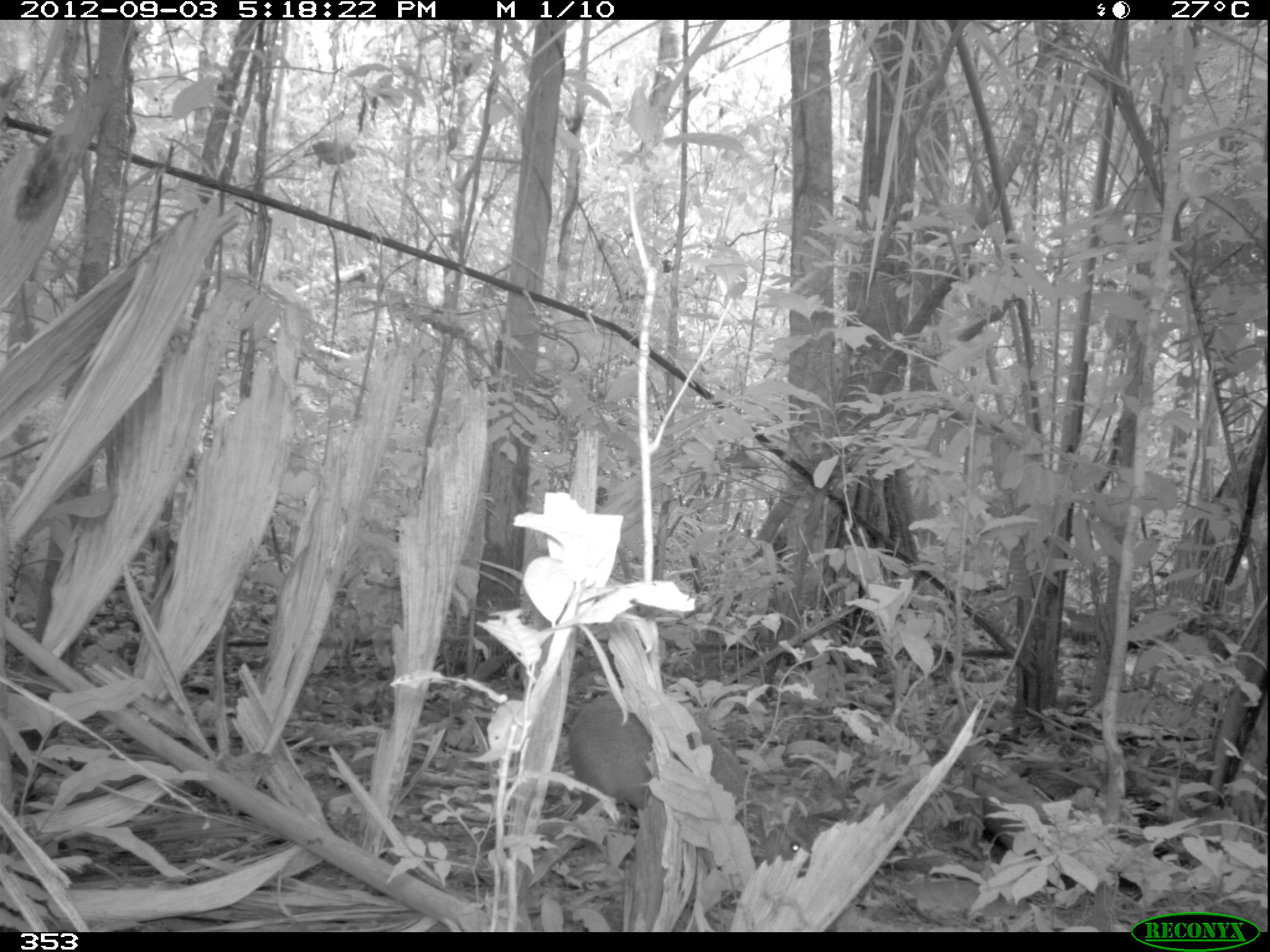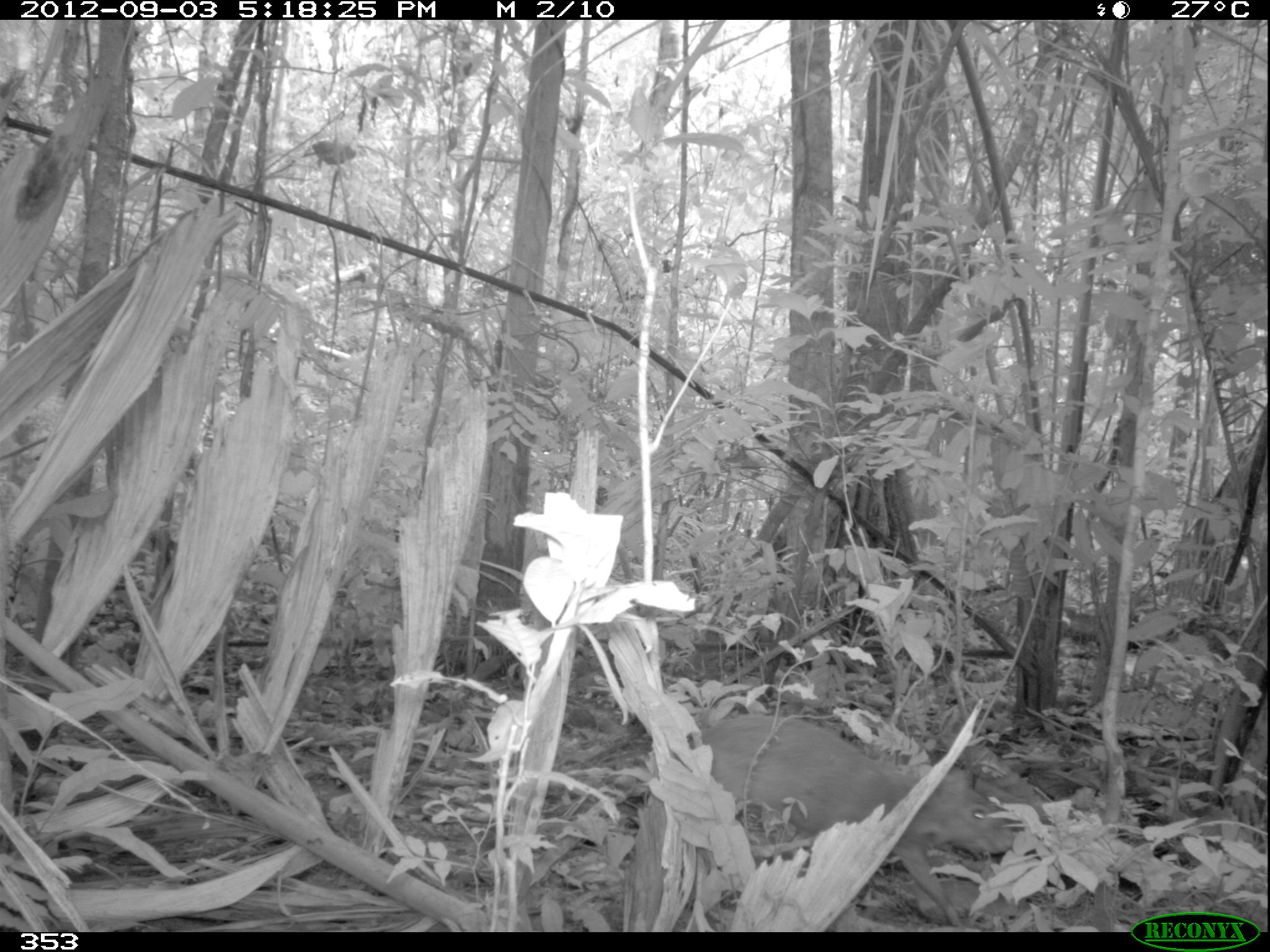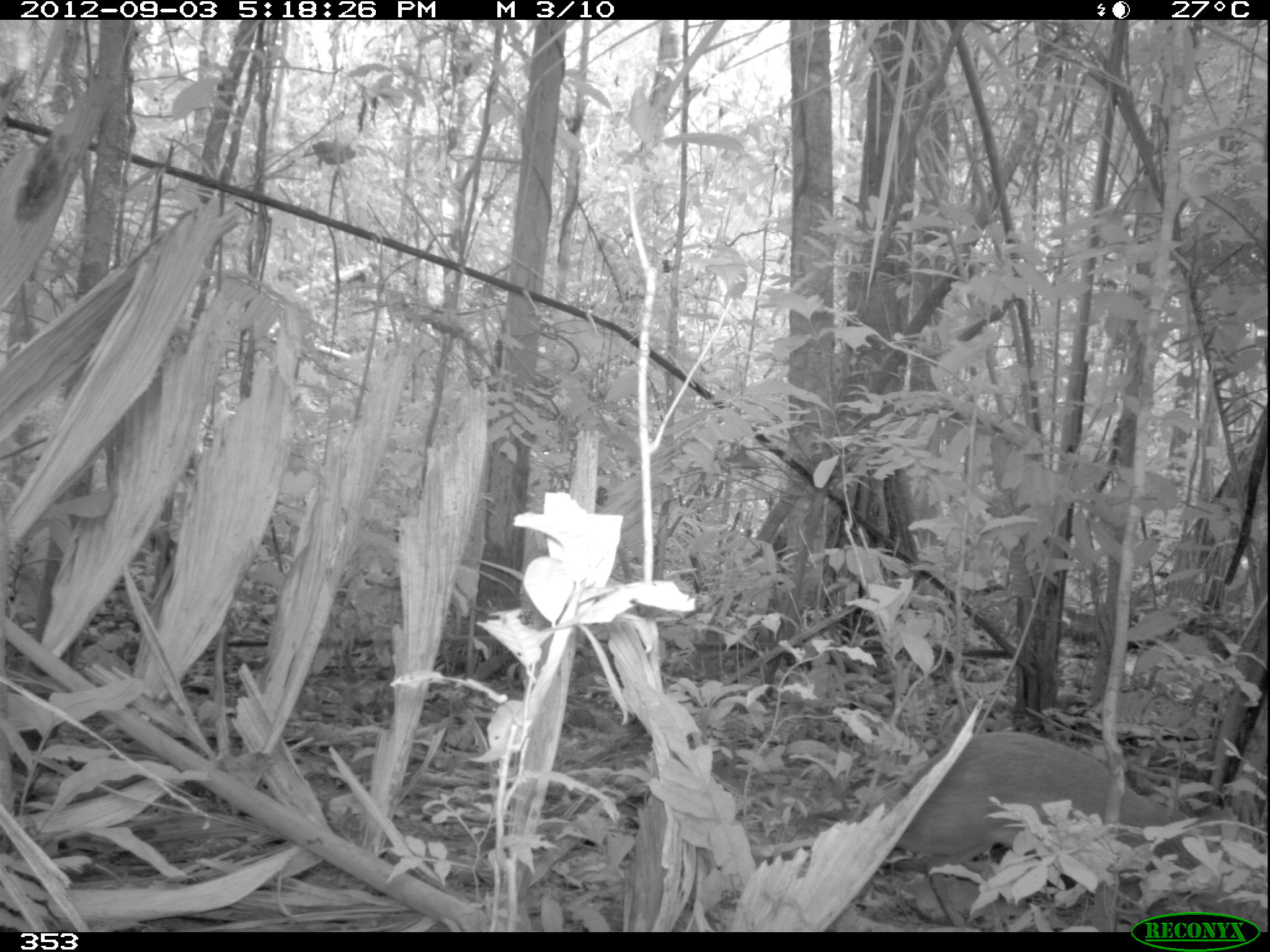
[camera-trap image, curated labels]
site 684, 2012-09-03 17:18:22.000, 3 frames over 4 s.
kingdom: Animalia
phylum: Chordata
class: Mammalia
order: Rodentia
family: Dasyproctidae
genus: Dasyprocta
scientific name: Dasyprocta punctata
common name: central american agouti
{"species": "Dasyprocta punctata (central american agouti)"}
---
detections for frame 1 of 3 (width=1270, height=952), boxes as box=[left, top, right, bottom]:
dasyprocta punctata: box=[568, 691, 815, 877]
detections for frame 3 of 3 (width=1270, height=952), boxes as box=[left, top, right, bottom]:
dasyprocta punctata: box=[895, 730, 1217, 931]